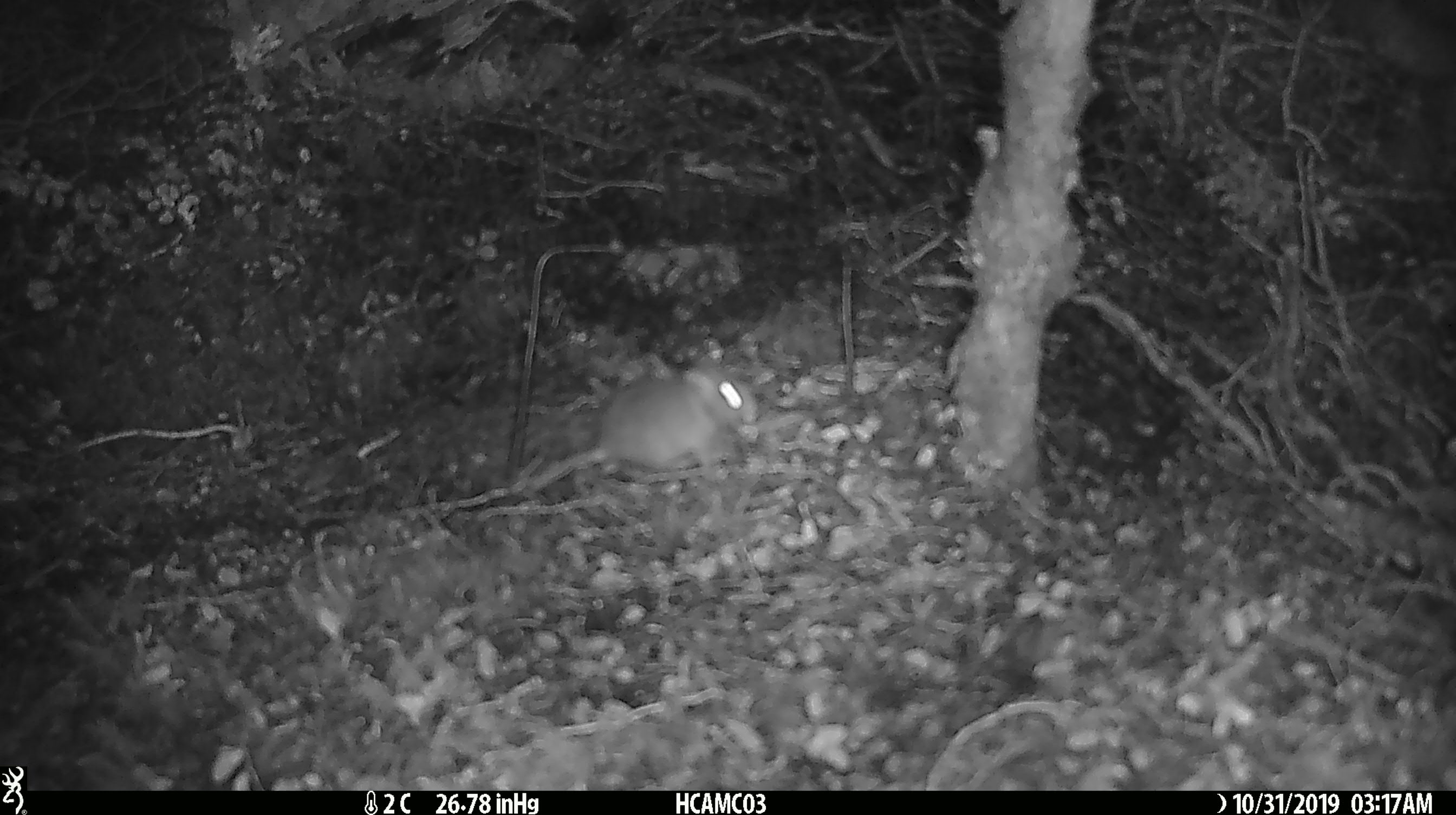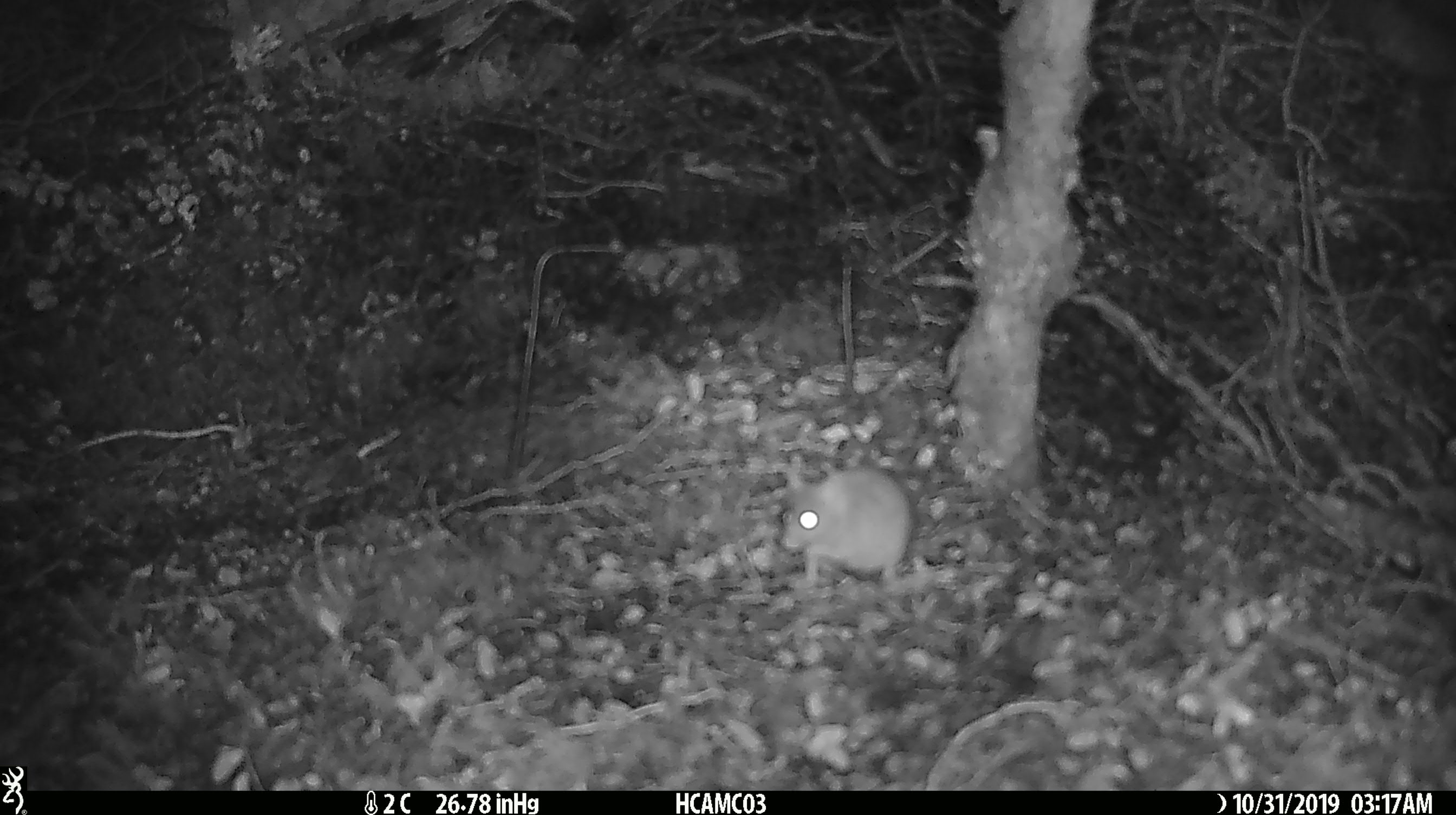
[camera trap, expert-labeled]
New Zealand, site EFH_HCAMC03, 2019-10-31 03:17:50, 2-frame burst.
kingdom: Animalia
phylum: Chordata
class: Mammalia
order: Rodentia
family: Muridae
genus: Mus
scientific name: Mus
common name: mouse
Mouse (Mus).